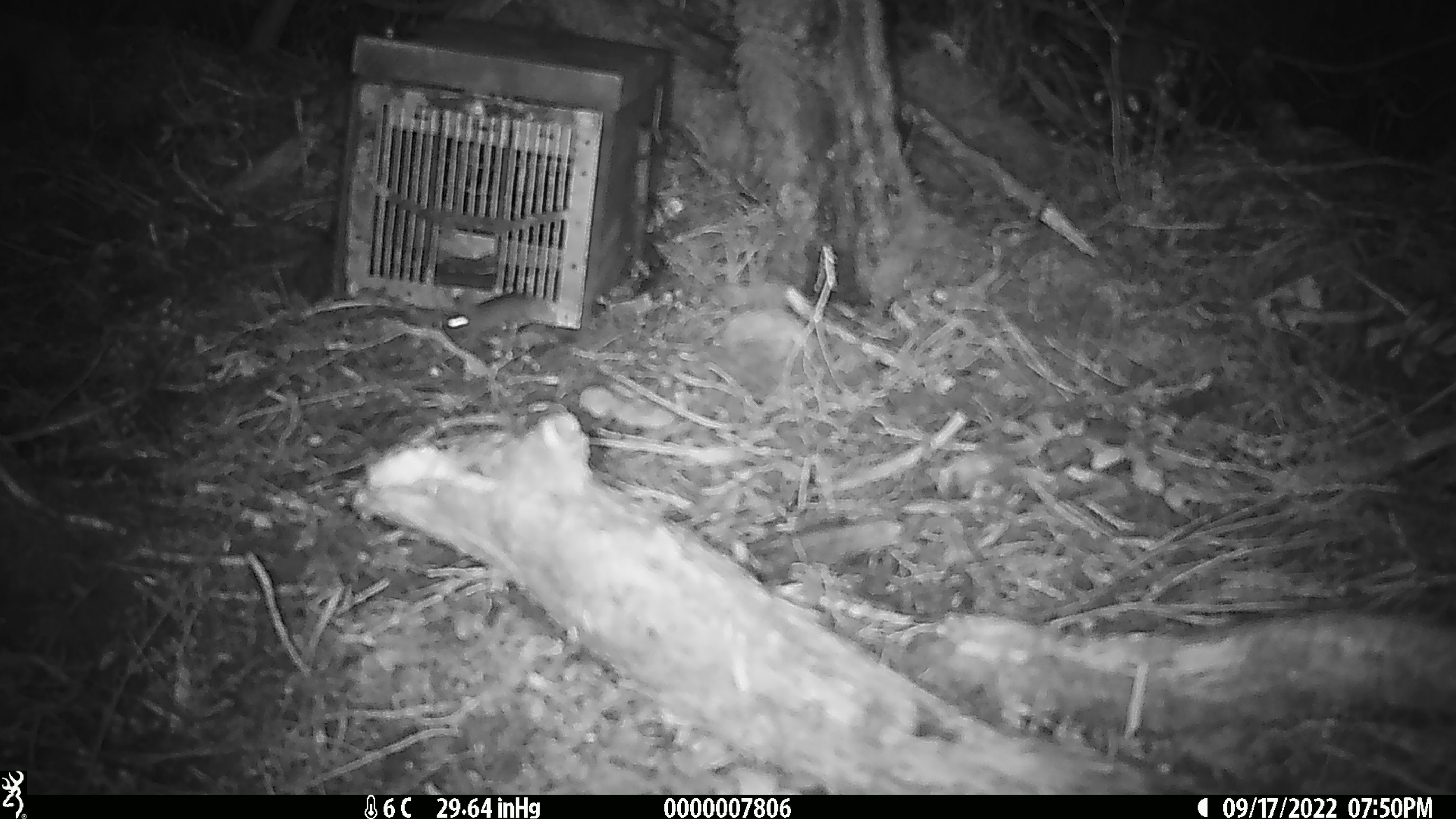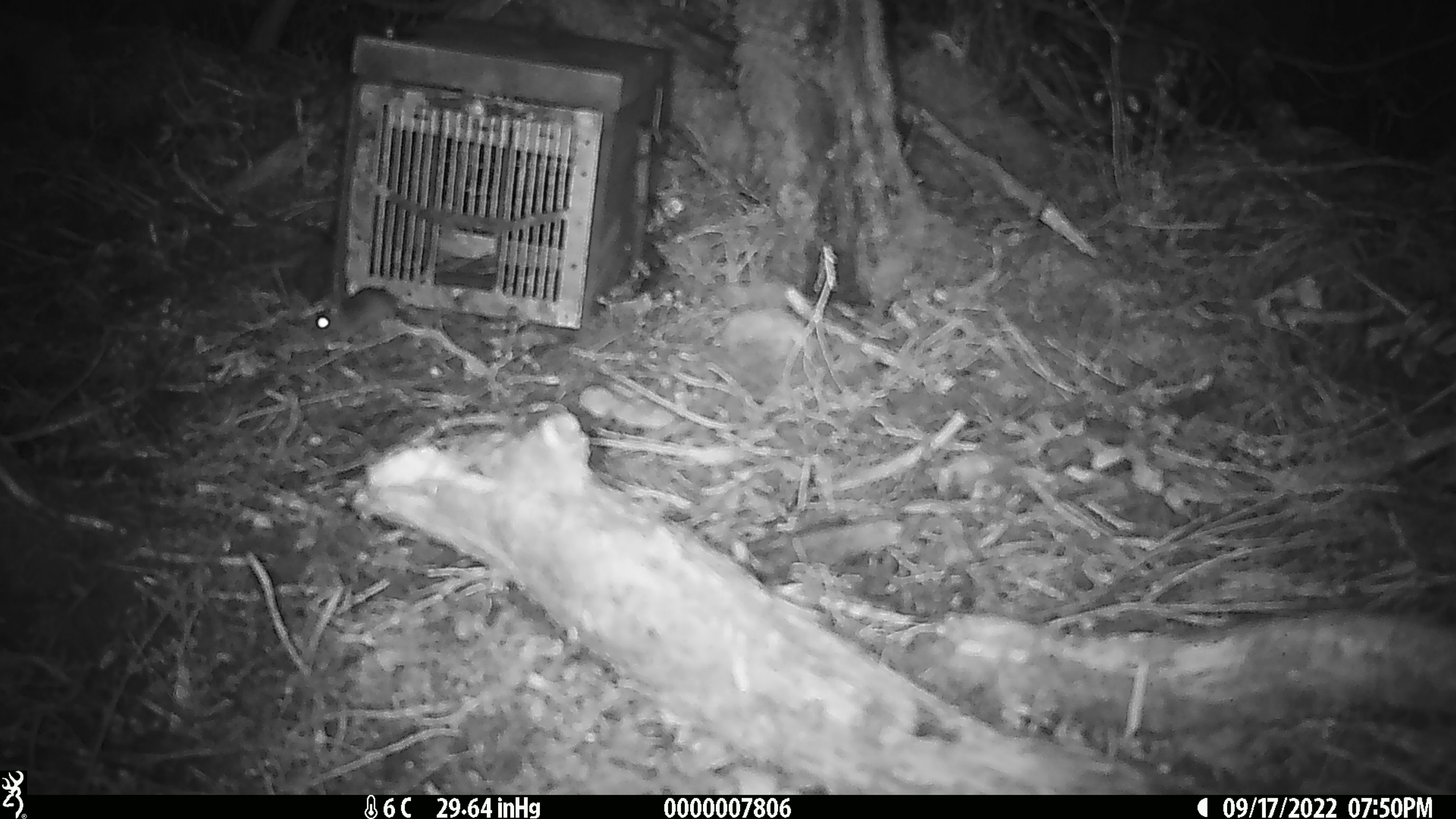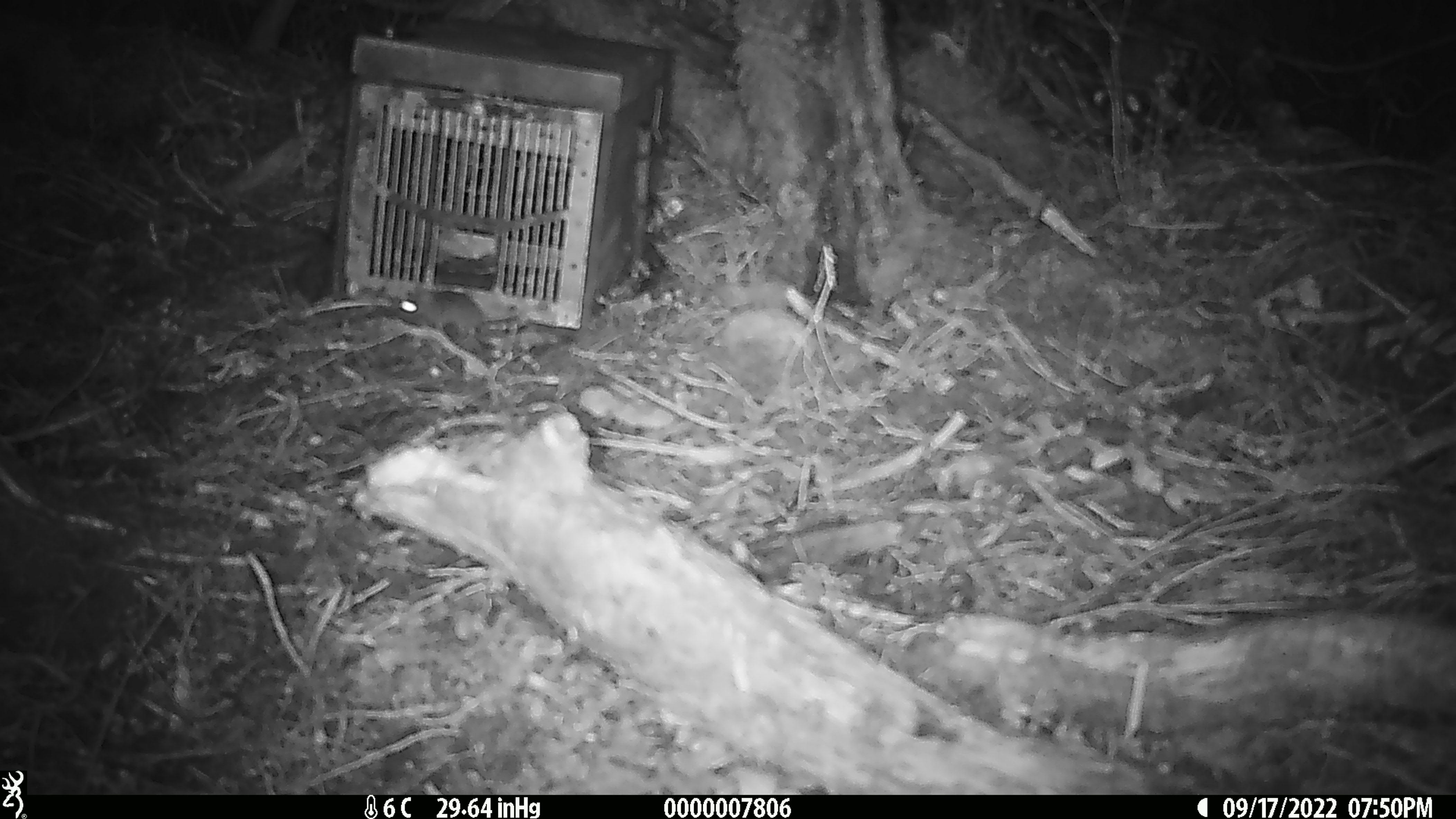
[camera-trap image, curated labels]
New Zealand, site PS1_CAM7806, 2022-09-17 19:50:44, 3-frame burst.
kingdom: Animalia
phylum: Chordata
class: Mammalia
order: Rodentia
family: Muridae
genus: Mus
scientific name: Mus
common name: mouse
Mouse (Mus).